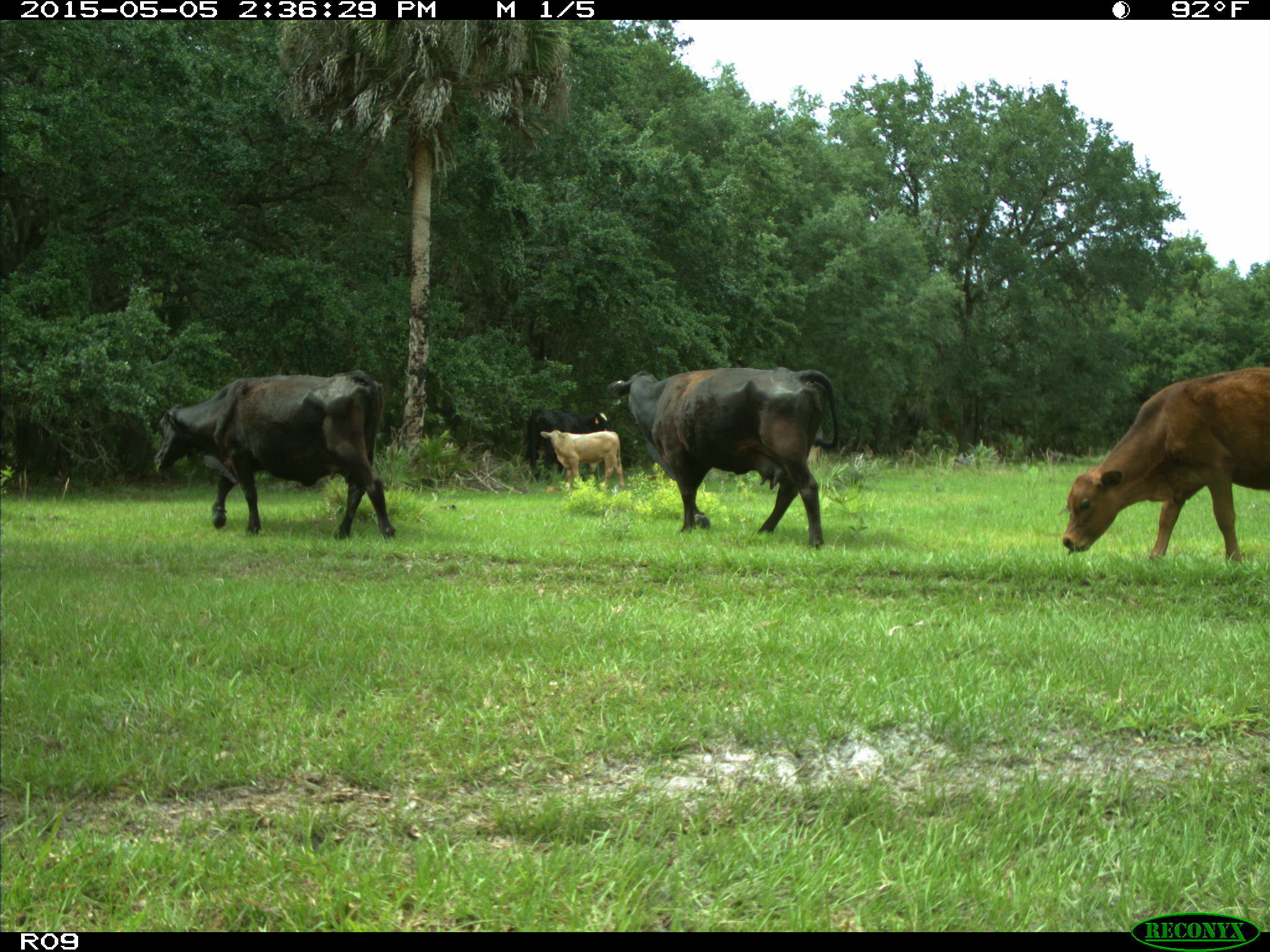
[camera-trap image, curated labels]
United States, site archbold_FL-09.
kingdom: Animalia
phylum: Chordata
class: Mammalia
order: Artiodactyla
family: Bovidae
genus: Bos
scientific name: Bos taurus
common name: domestic cow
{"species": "Bos taurus (domestic cow)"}